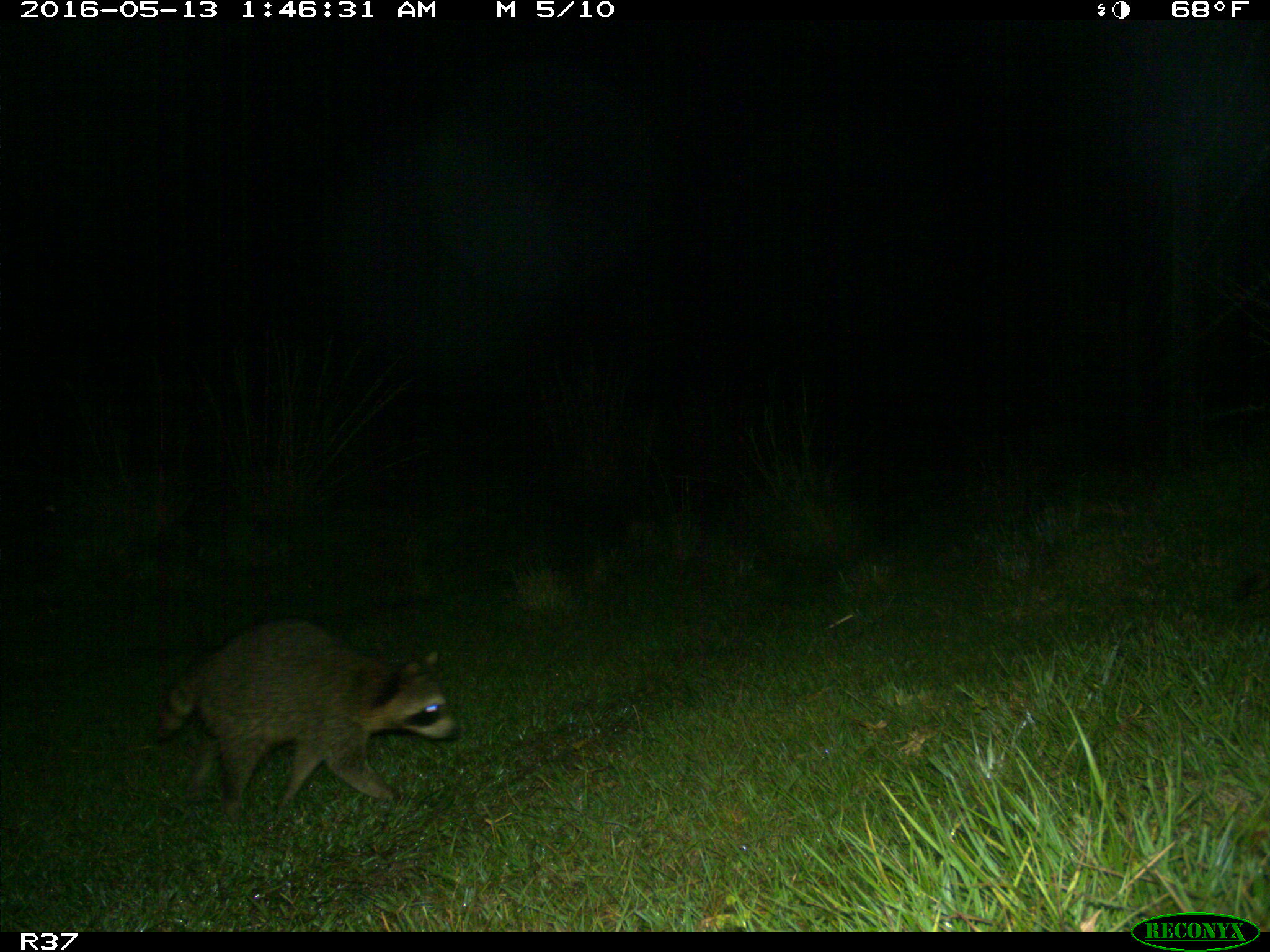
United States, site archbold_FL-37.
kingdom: Animalia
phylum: Chordata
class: Mammalia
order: Carnivora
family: Procyonidae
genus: Procyon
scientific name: Procyon lotor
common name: common raccoon